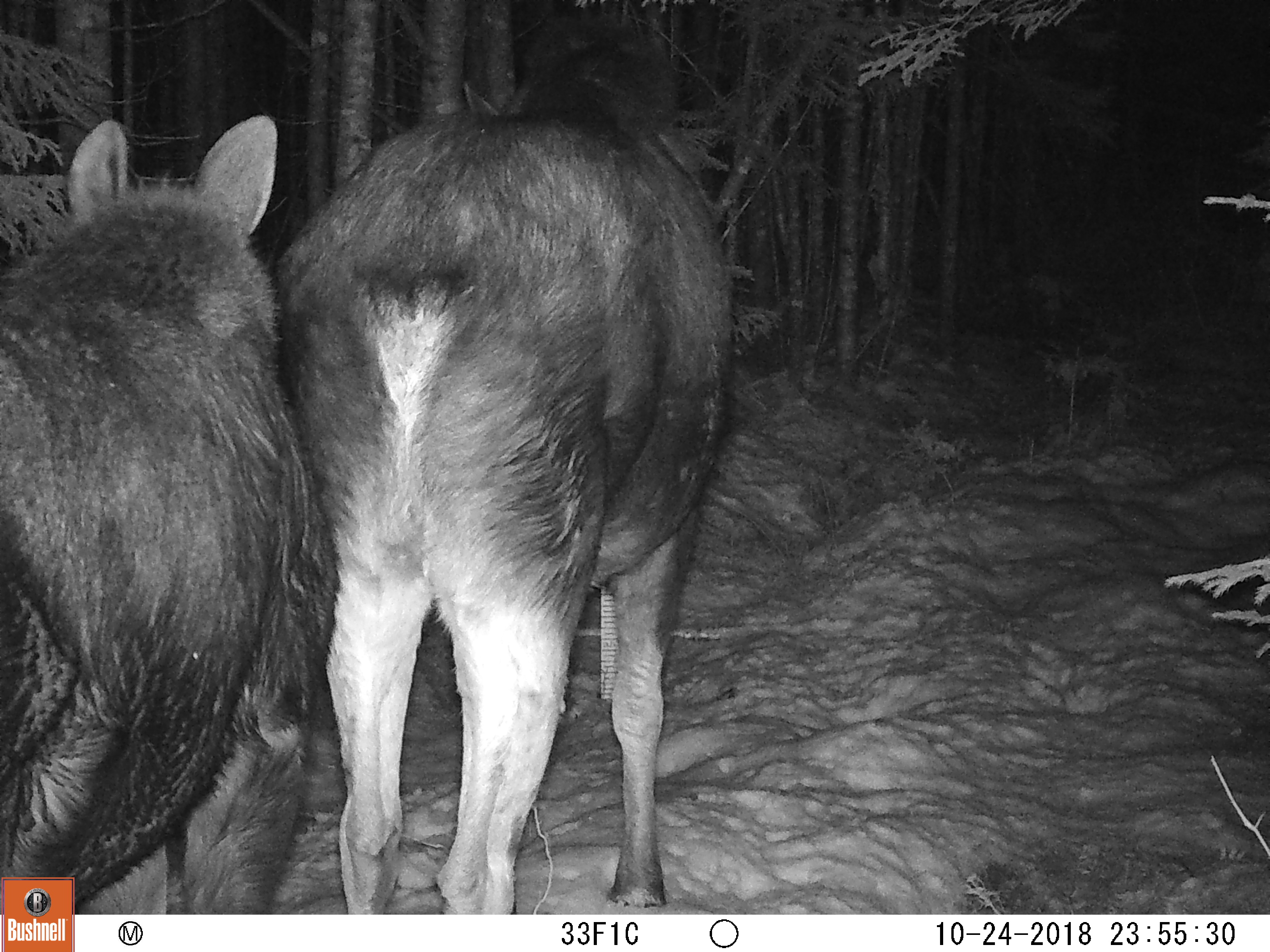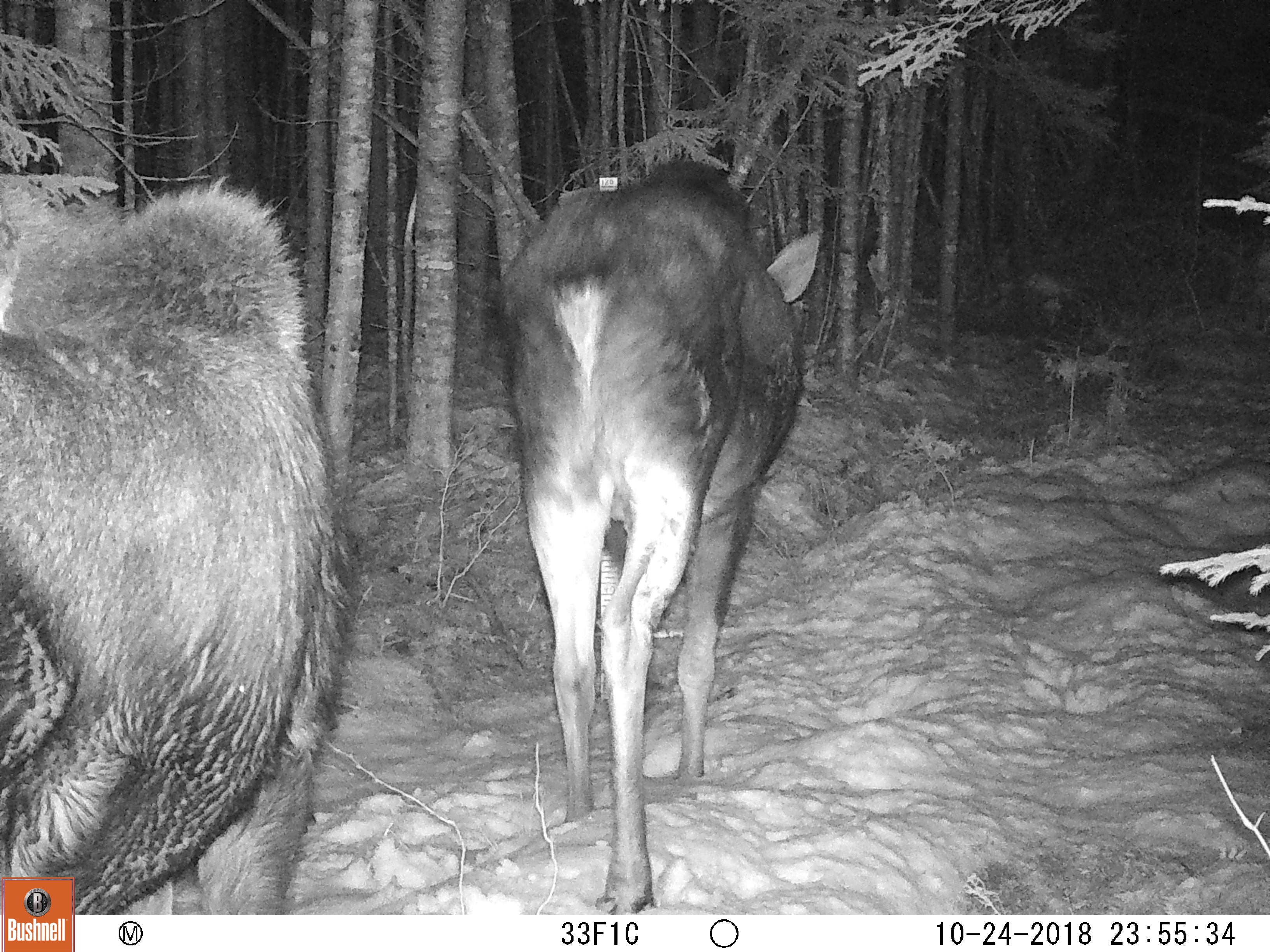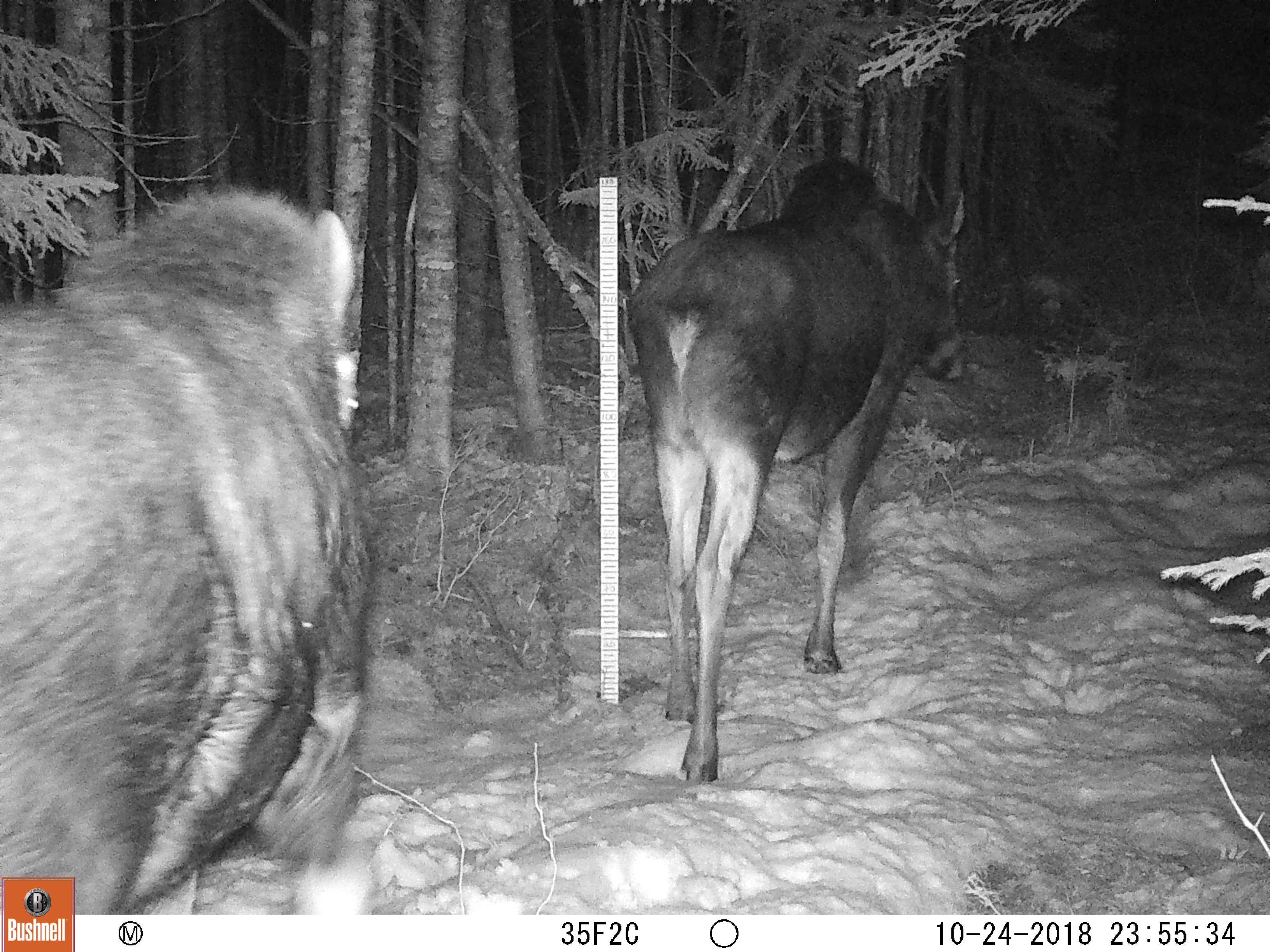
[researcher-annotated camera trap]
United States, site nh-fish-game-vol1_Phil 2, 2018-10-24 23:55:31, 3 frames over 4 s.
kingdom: Animalia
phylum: Chordata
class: Mammalia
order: Artiodactyla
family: Cervidae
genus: Alces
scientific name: Alces alces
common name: moose